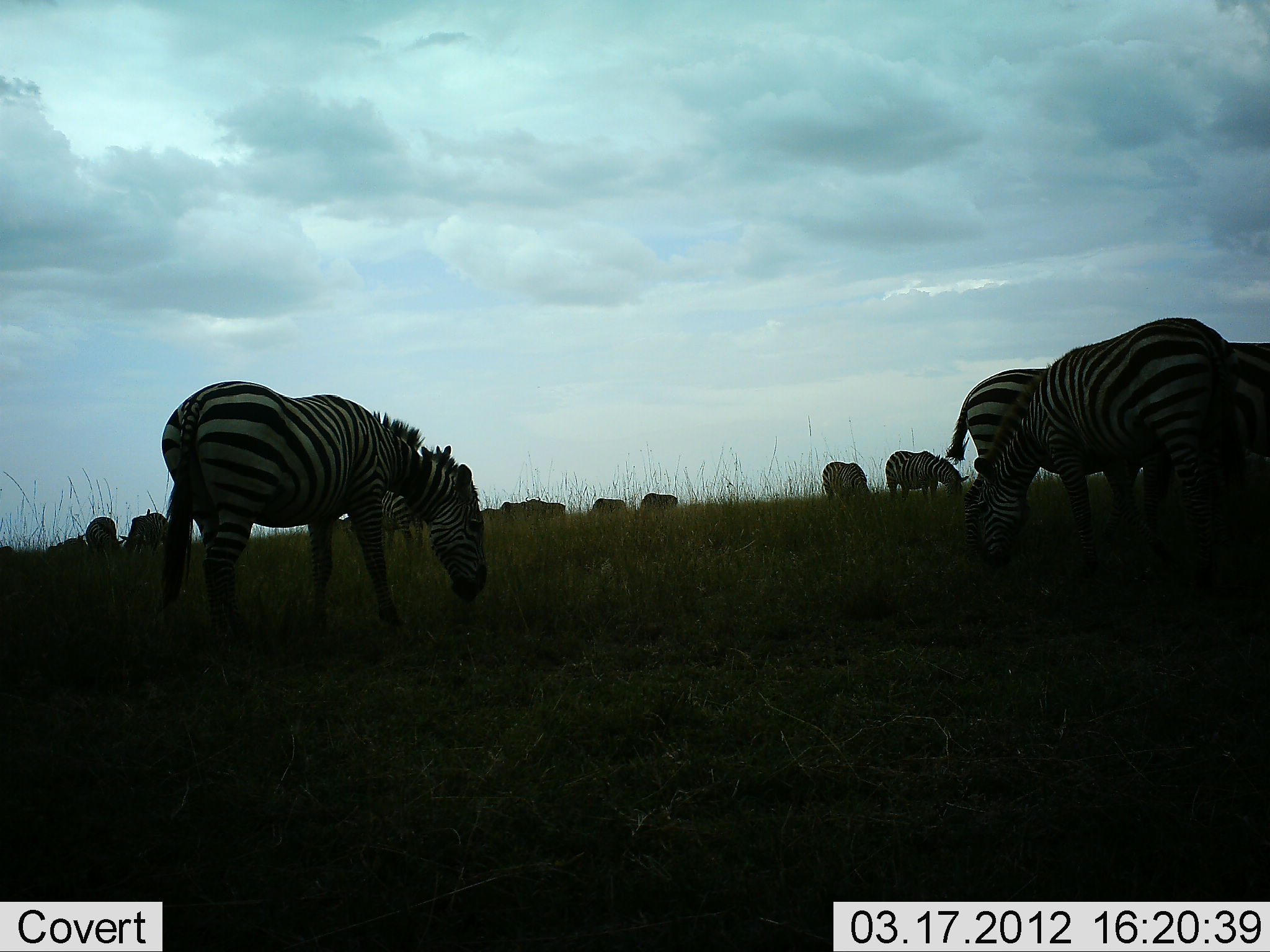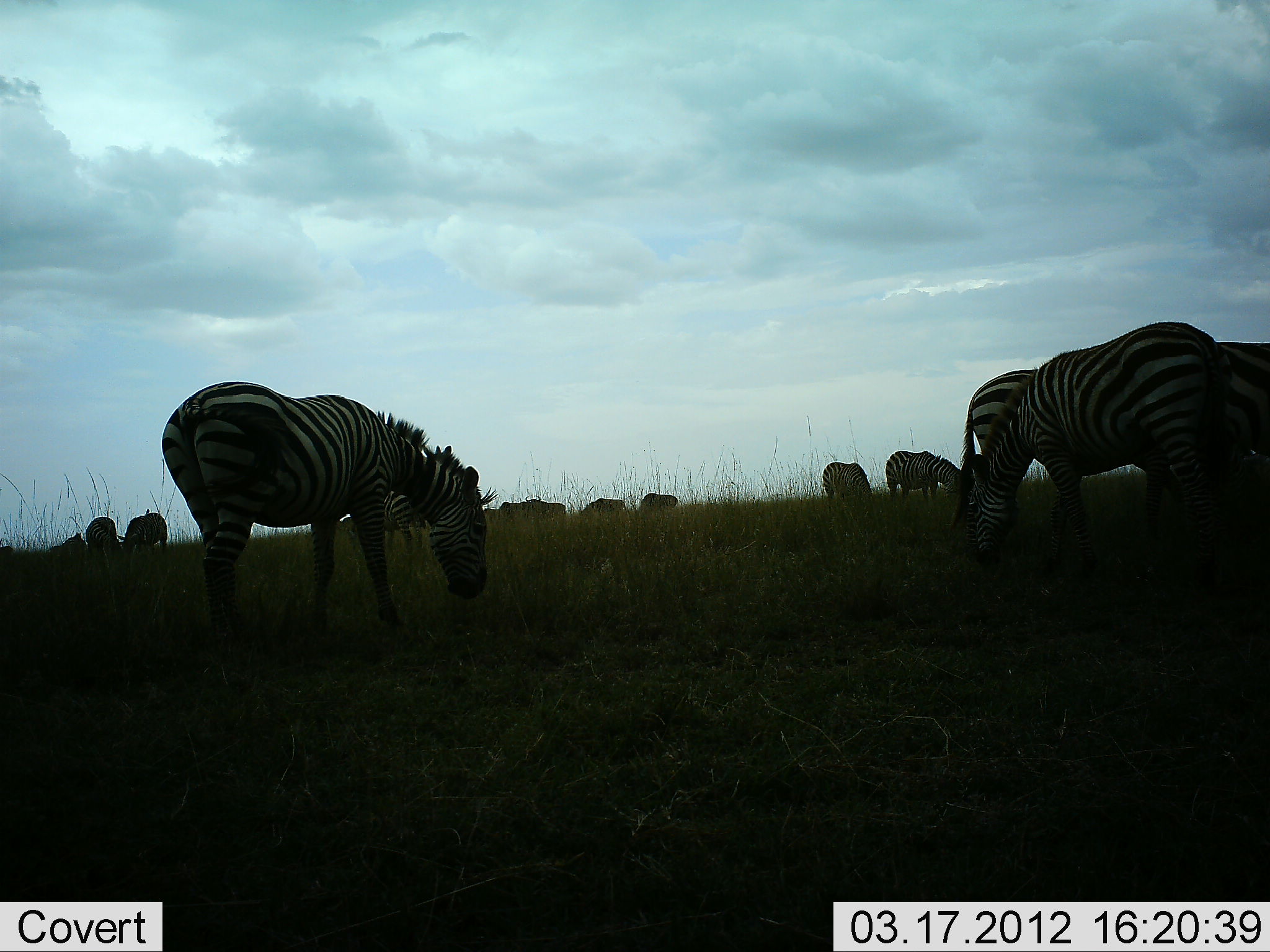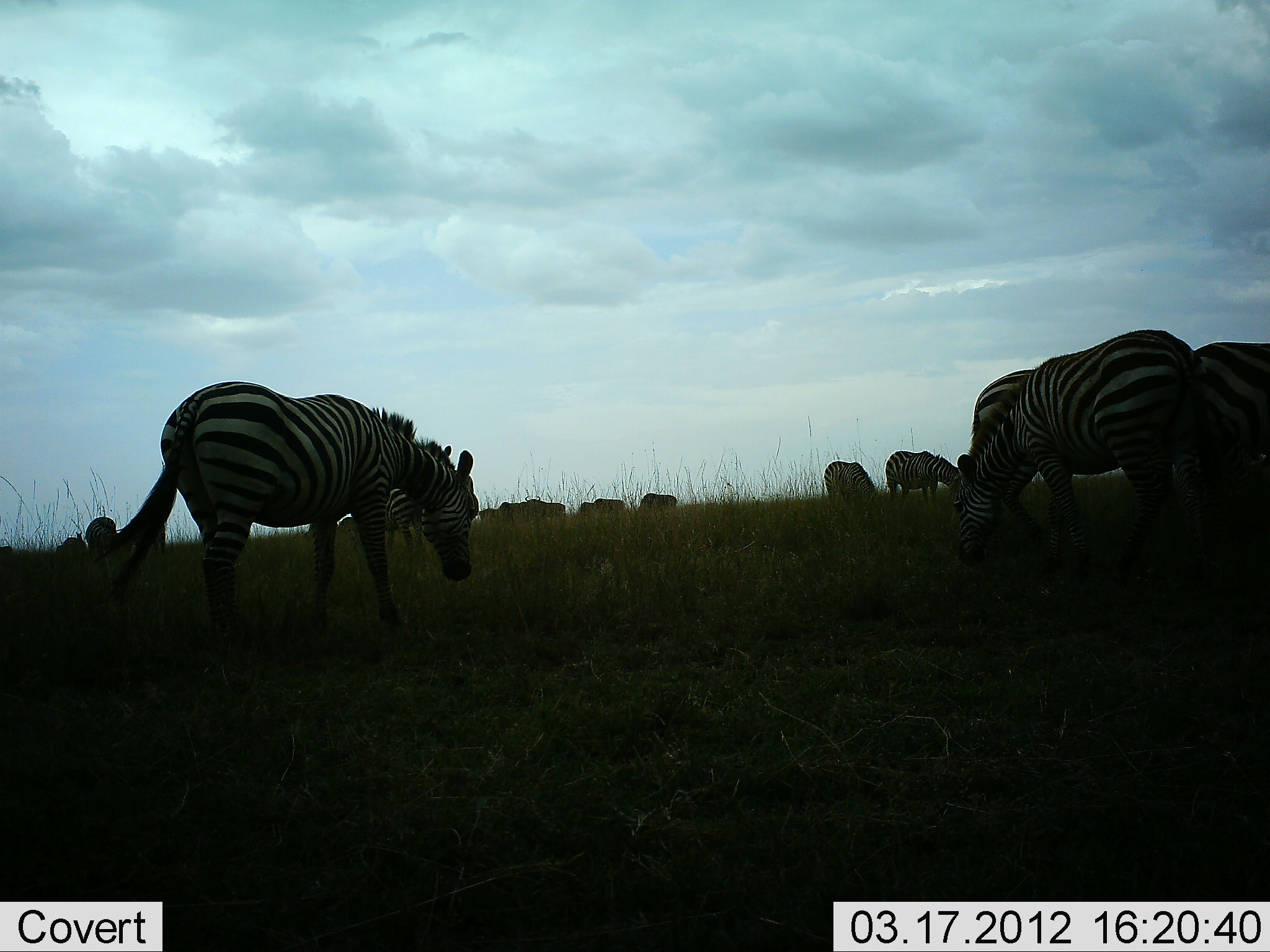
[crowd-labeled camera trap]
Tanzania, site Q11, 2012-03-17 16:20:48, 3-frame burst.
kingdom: Animalia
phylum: Chordata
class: Mammalia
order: Perissodactyla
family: Equidae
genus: Equus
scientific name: Equus quagga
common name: plains zebra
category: zebra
Zebra (plains zebra) (Equus quagga), count 11-50. Behavior (volunteer vote fractions): standing 59%, resting 0%, moving 15%, interacting 0%. Young present (vote fraction): 3%. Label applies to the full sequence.